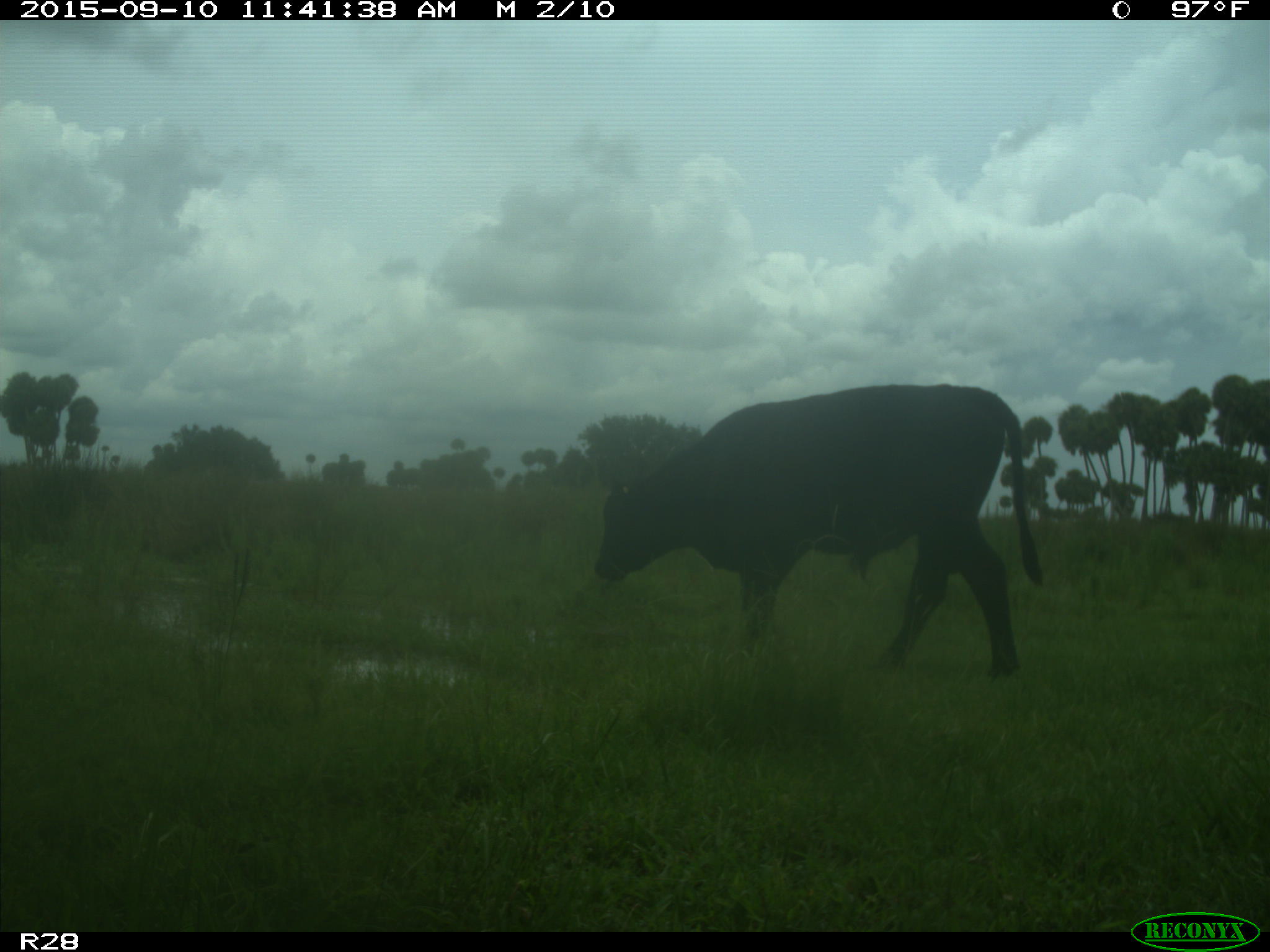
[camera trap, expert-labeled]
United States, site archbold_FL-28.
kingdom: Animalia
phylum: Chordata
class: Mammalia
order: Artiodactyla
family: Bovidae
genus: Bos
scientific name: Bos taurus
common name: domestic cow